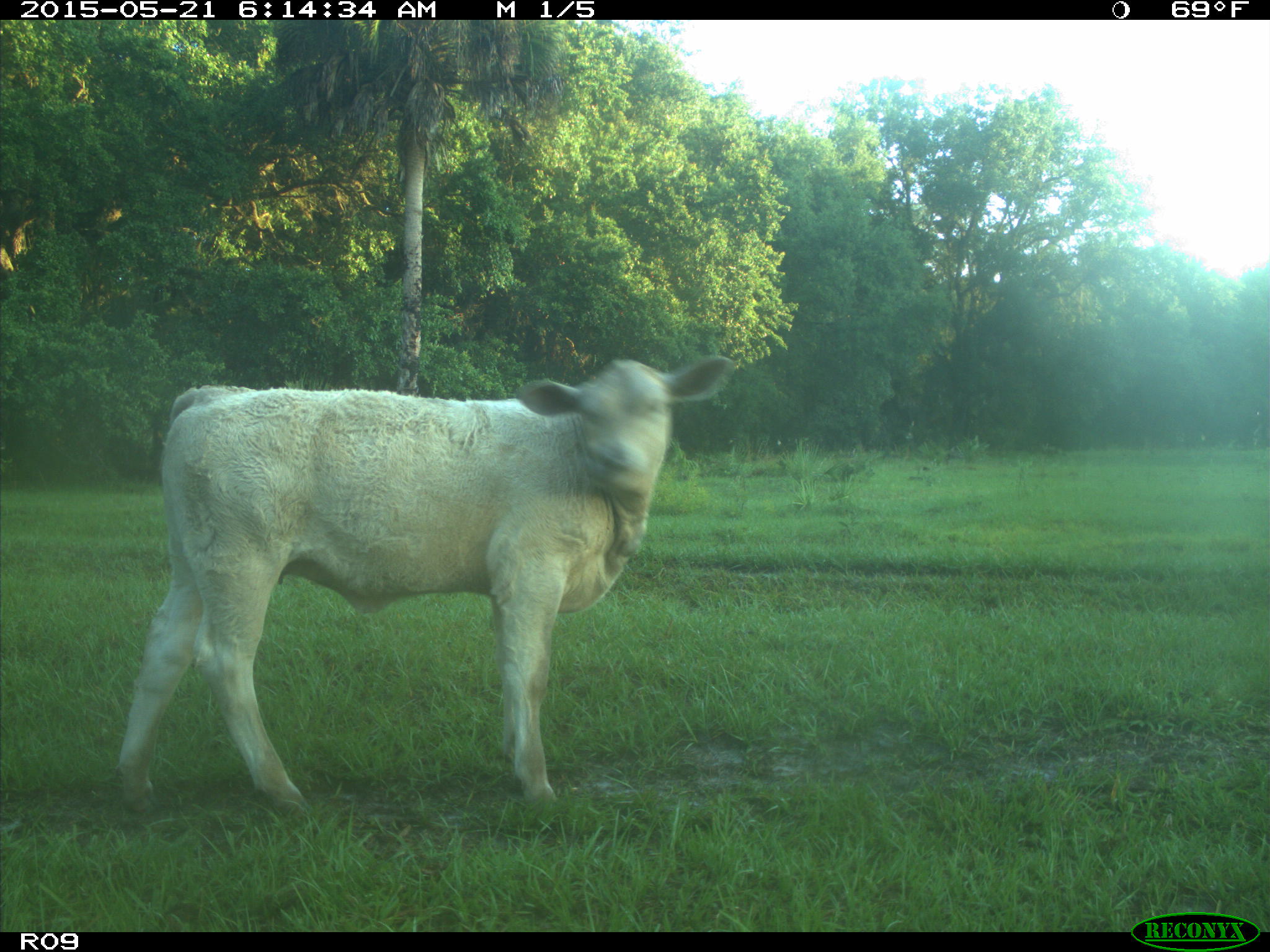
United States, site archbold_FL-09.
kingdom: Animalia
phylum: Chordata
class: Mammalia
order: Artiodactyla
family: Bovidae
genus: Bos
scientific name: Bos taurus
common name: domestic cow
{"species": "Bos taurus (domestic cow)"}